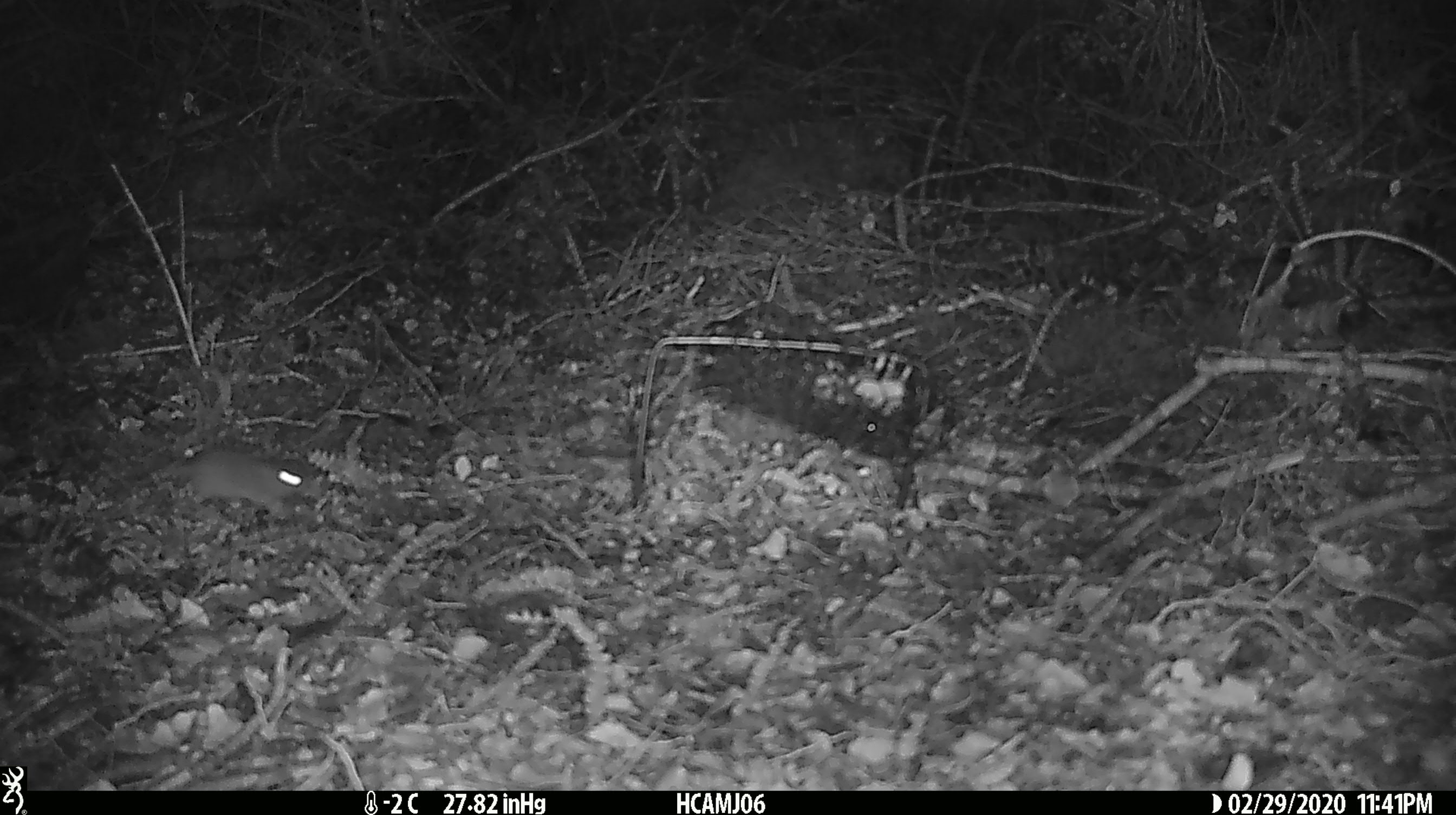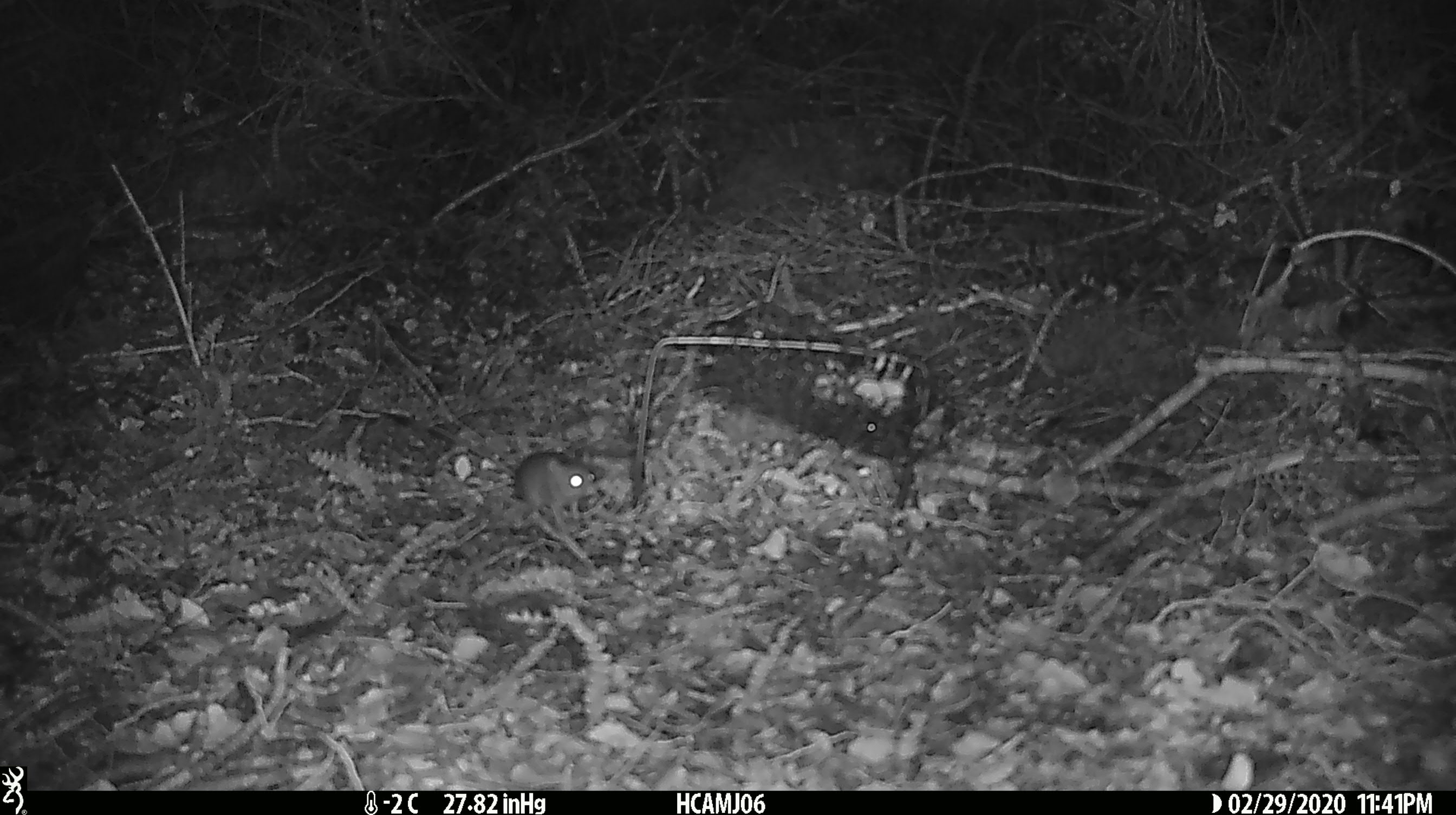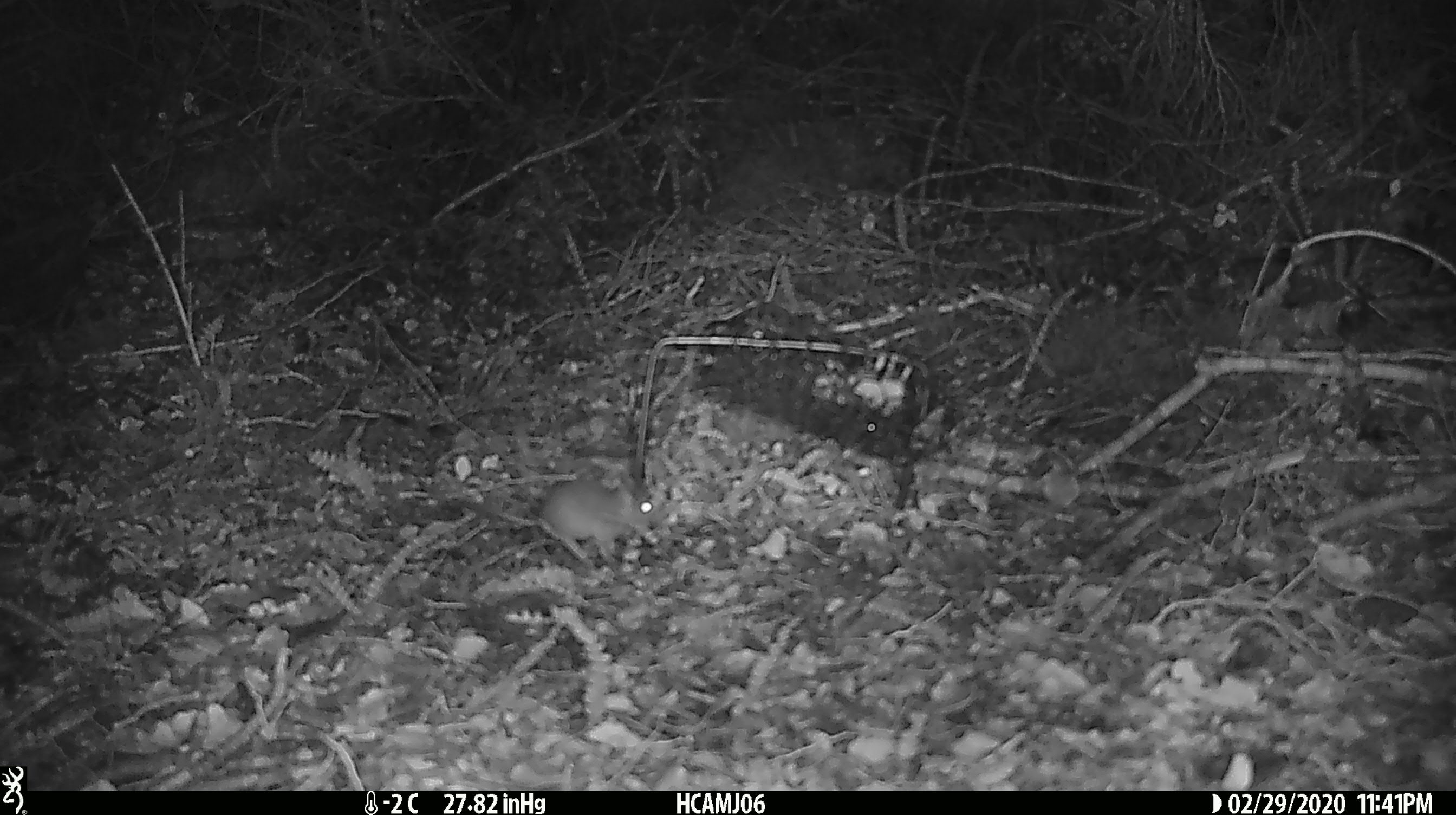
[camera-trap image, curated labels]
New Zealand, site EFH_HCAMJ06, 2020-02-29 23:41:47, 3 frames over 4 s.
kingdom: Animalia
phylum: Chordata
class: Mammalia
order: Rodentia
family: Muridae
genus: Mus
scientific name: Mus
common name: mouse